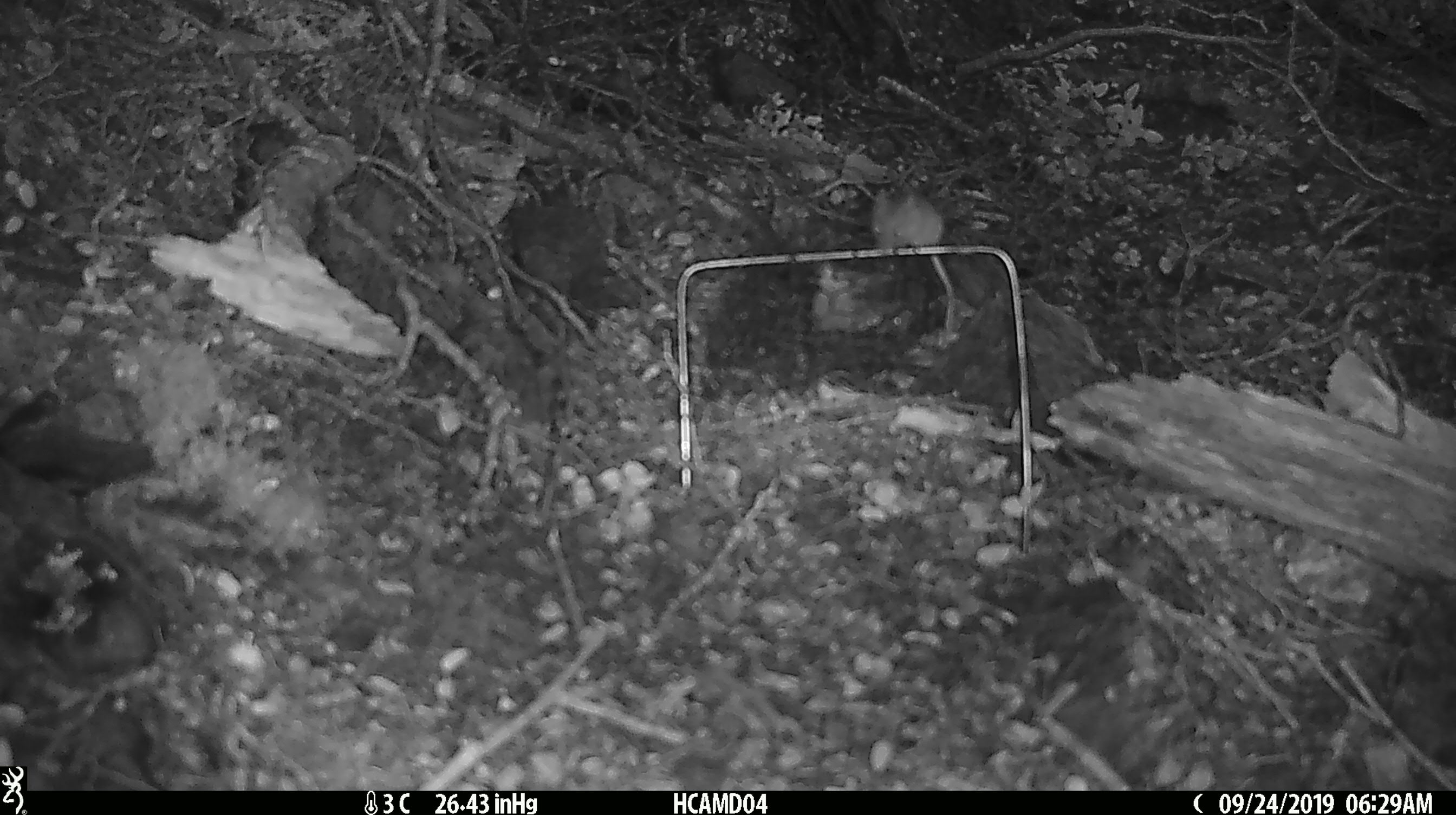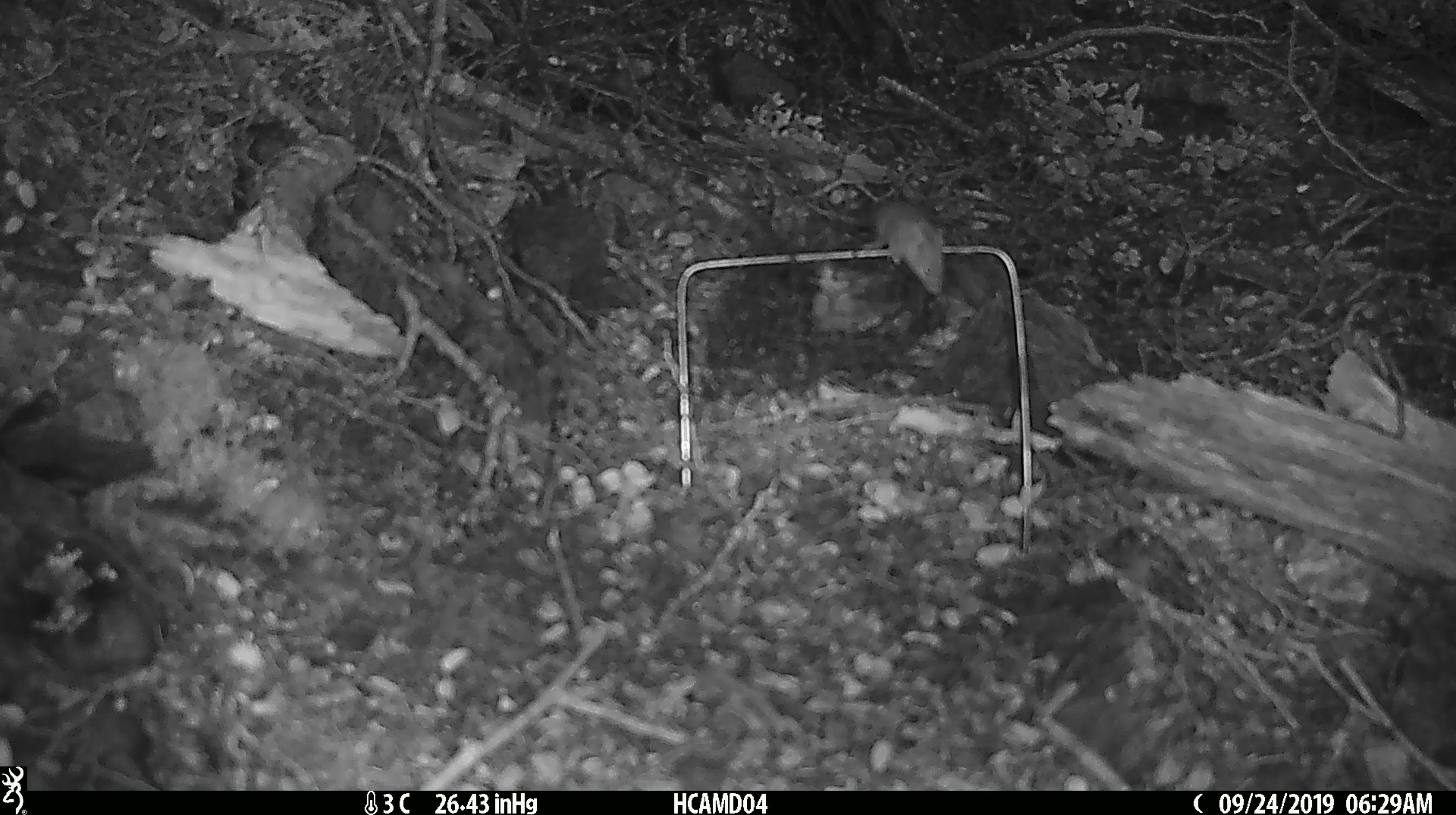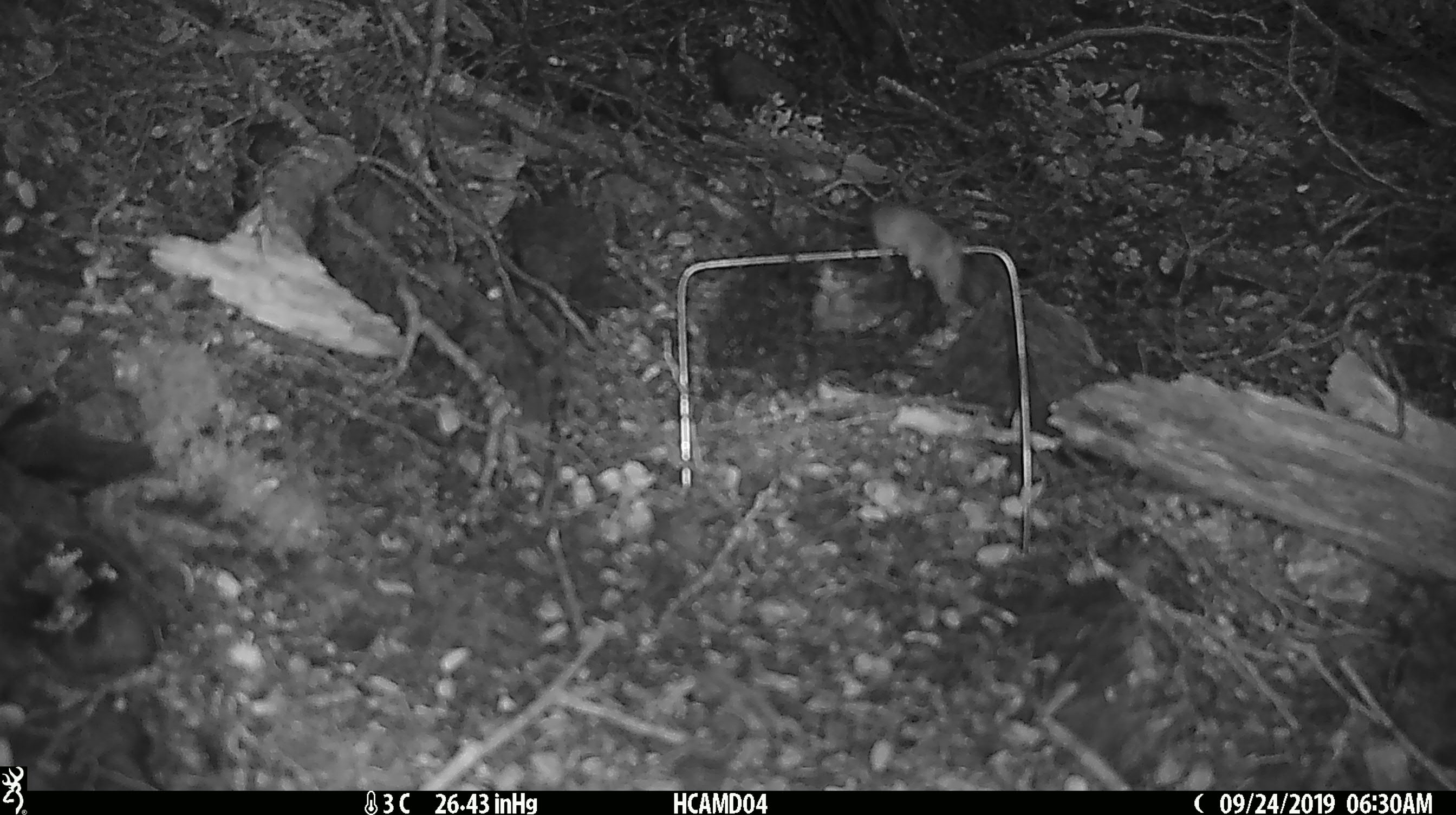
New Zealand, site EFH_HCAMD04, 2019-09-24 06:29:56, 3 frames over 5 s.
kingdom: Animalia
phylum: Chordata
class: Mammalia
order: Rodentia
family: Muridae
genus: Mus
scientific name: Mus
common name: mouse